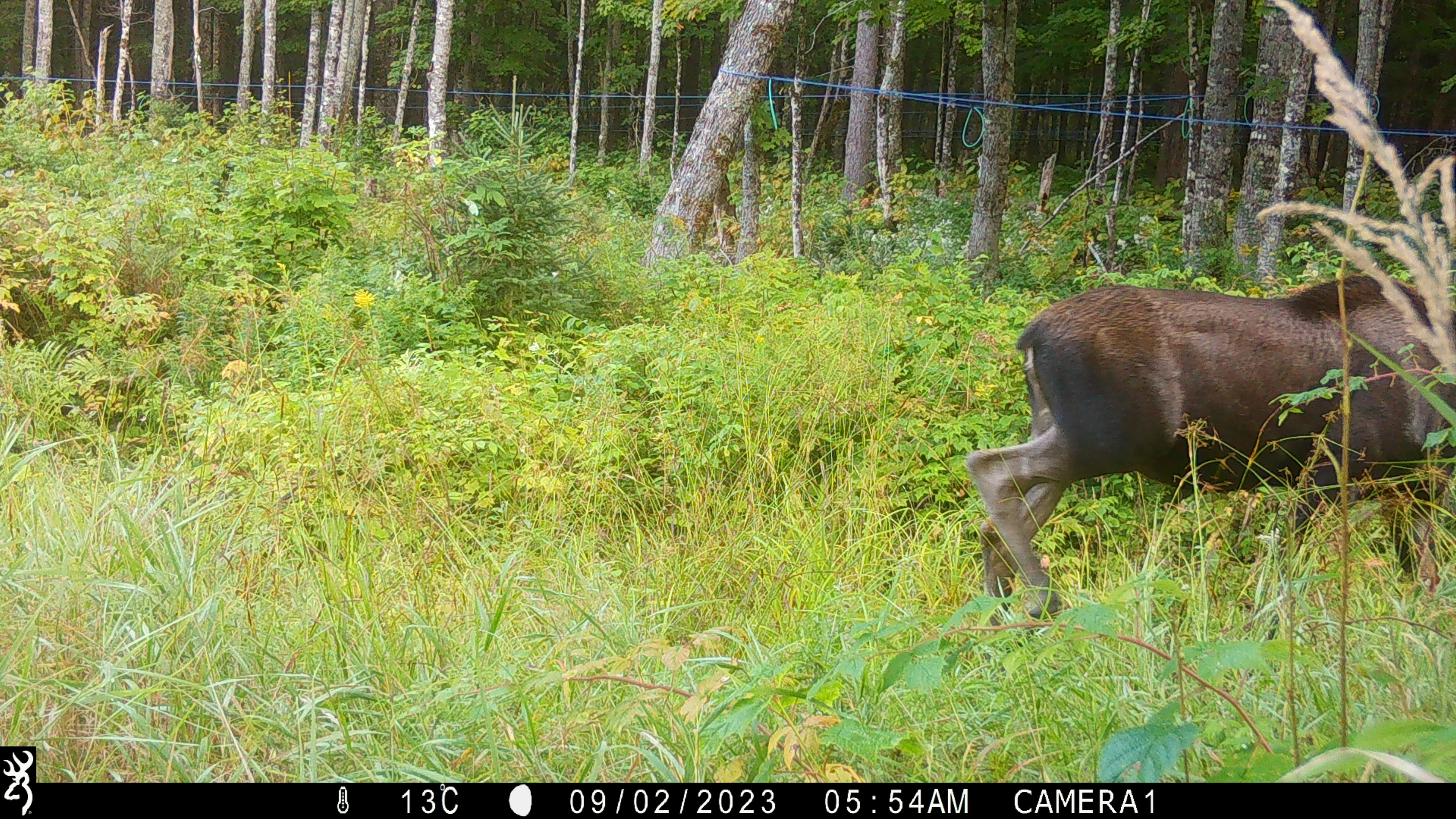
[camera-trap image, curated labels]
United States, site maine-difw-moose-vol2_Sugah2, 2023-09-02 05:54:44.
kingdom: Animalia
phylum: Chordata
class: Mammalia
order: Artiodactyla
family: Cervidae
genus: Alces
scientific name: Alces alces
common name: moose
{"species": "moose (Alces alces)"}